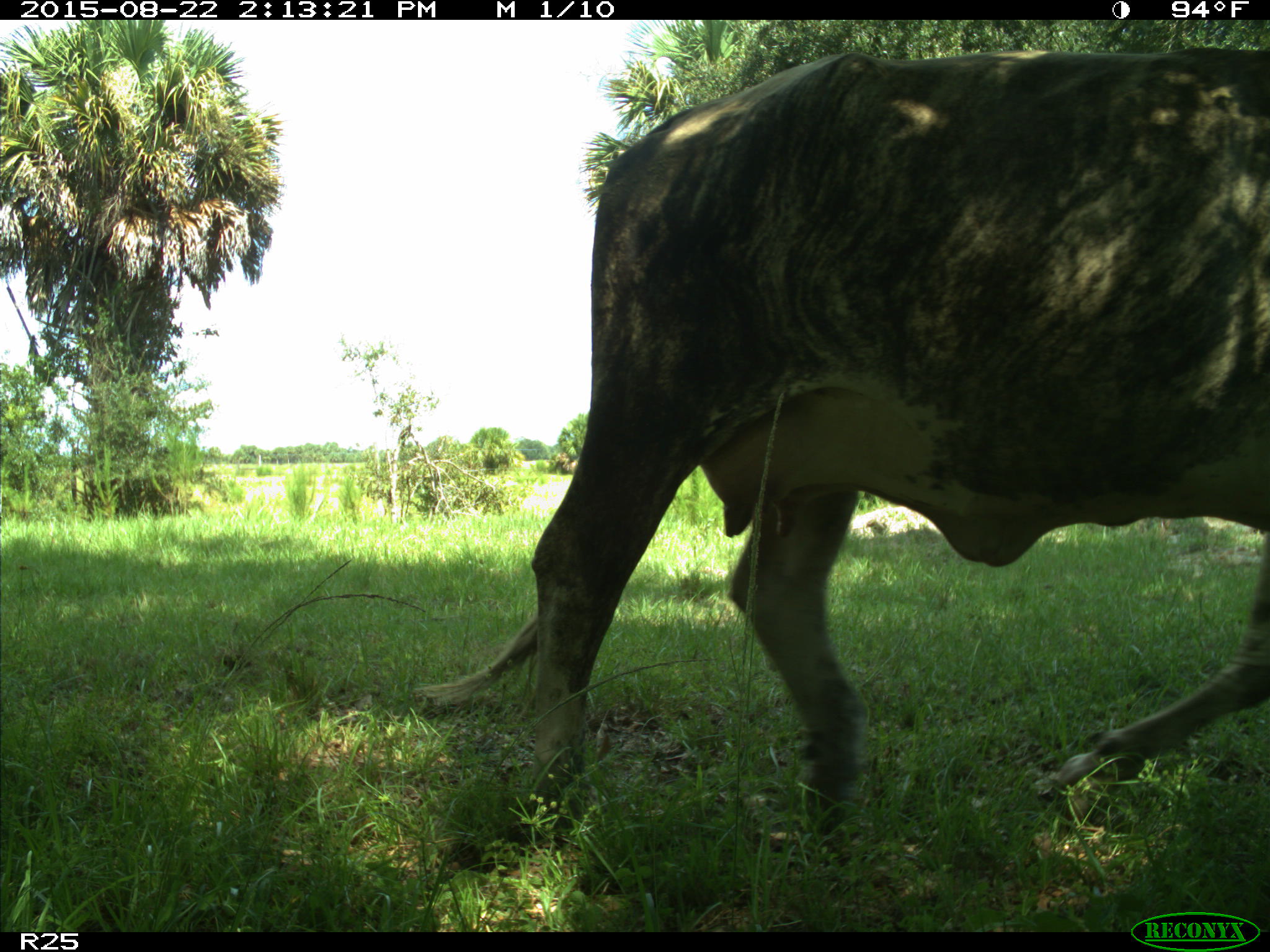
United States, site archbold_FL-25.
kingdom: Animalia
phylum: Chordata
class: Mammalia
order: Artiodactyla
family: Bovidae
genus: Bos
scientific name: Bos taurus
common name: domestic cow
Bos taurus (domestic cow).